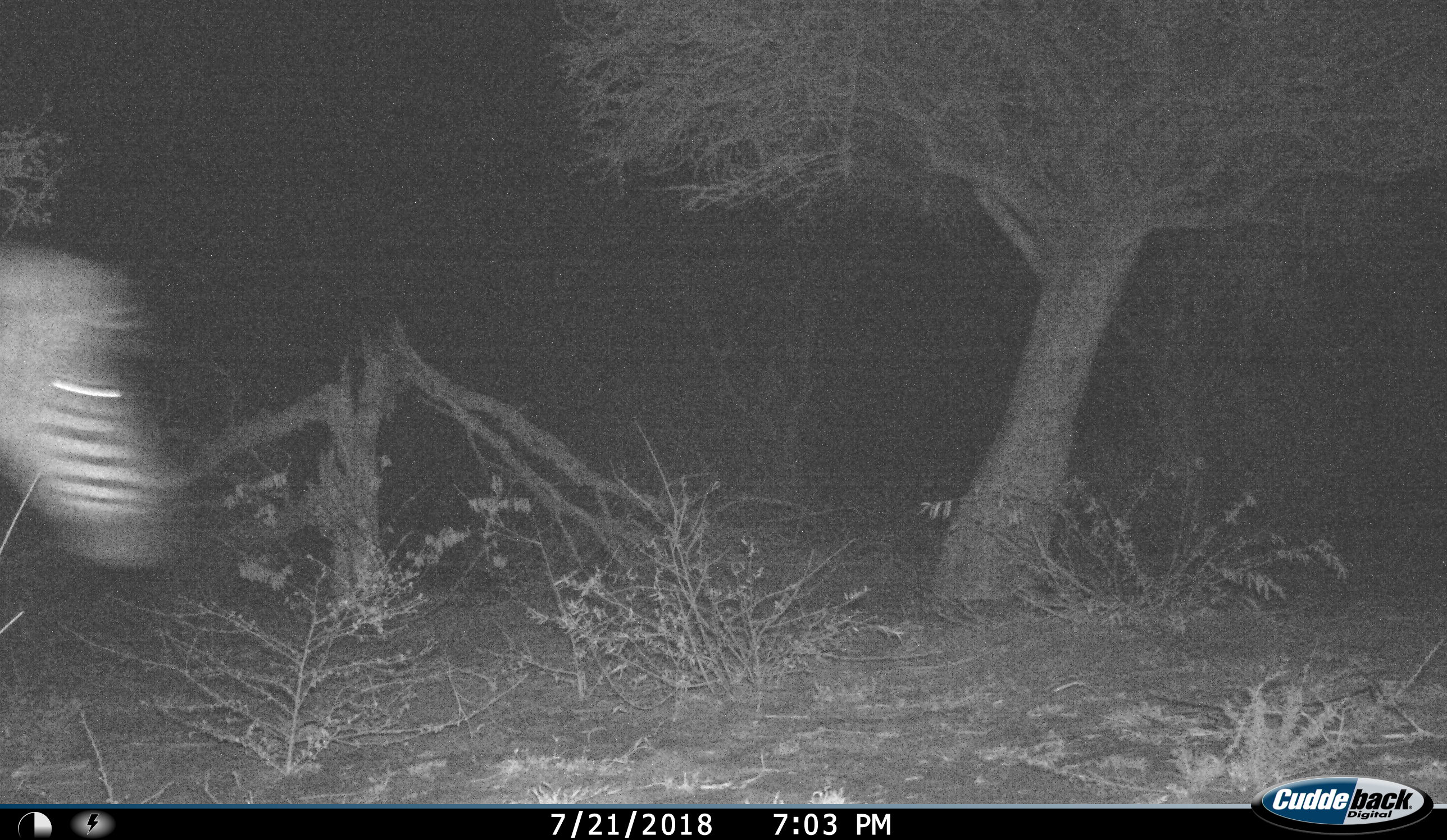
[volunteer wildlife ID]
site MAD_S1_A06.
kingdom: Animalia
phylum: Chordata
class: Mammalia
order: Perissodactyla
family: Equidae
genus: Equus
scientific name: Equus quagga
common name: plains zebra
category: zebraplains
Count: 1.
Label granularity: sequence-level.